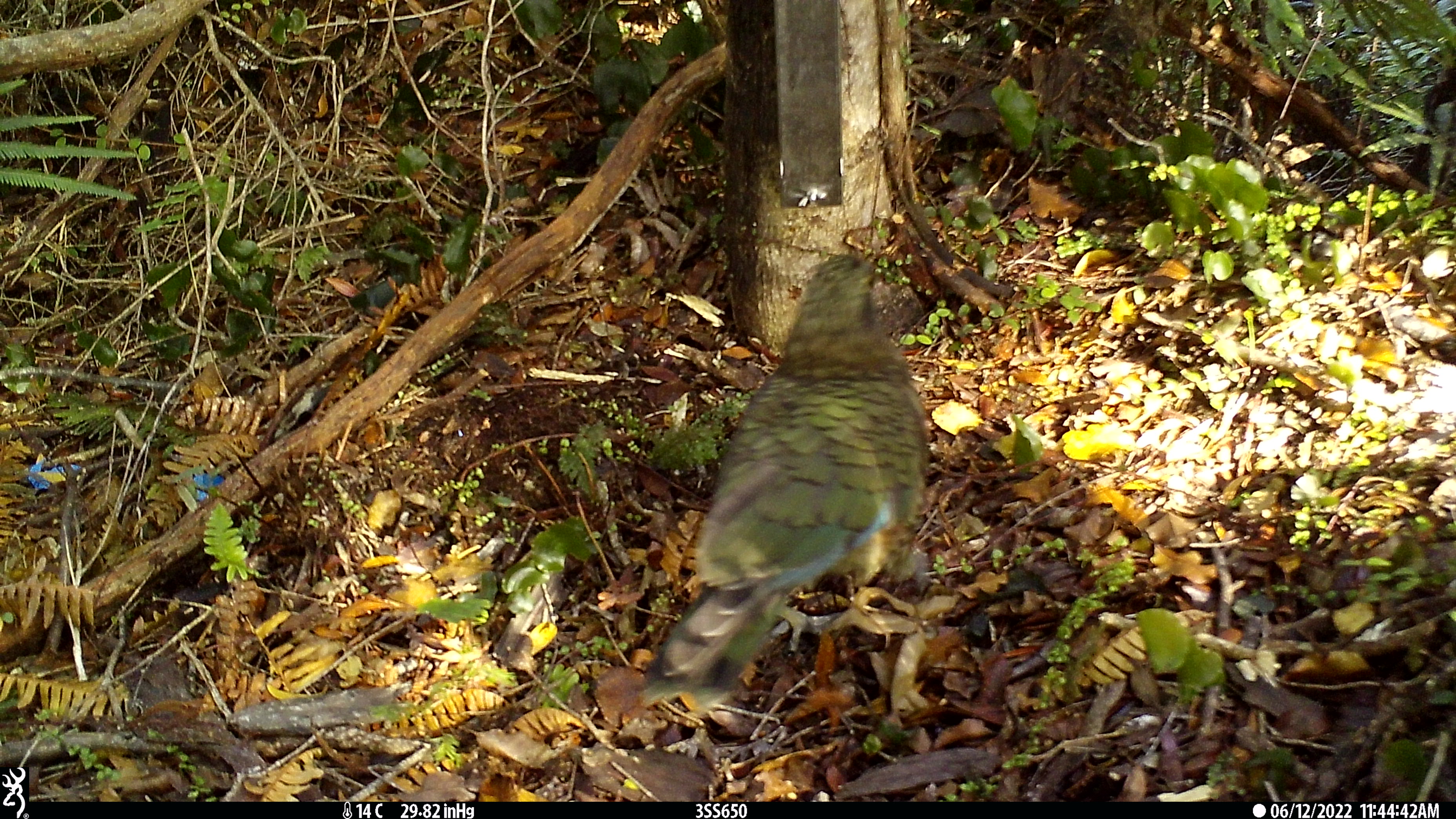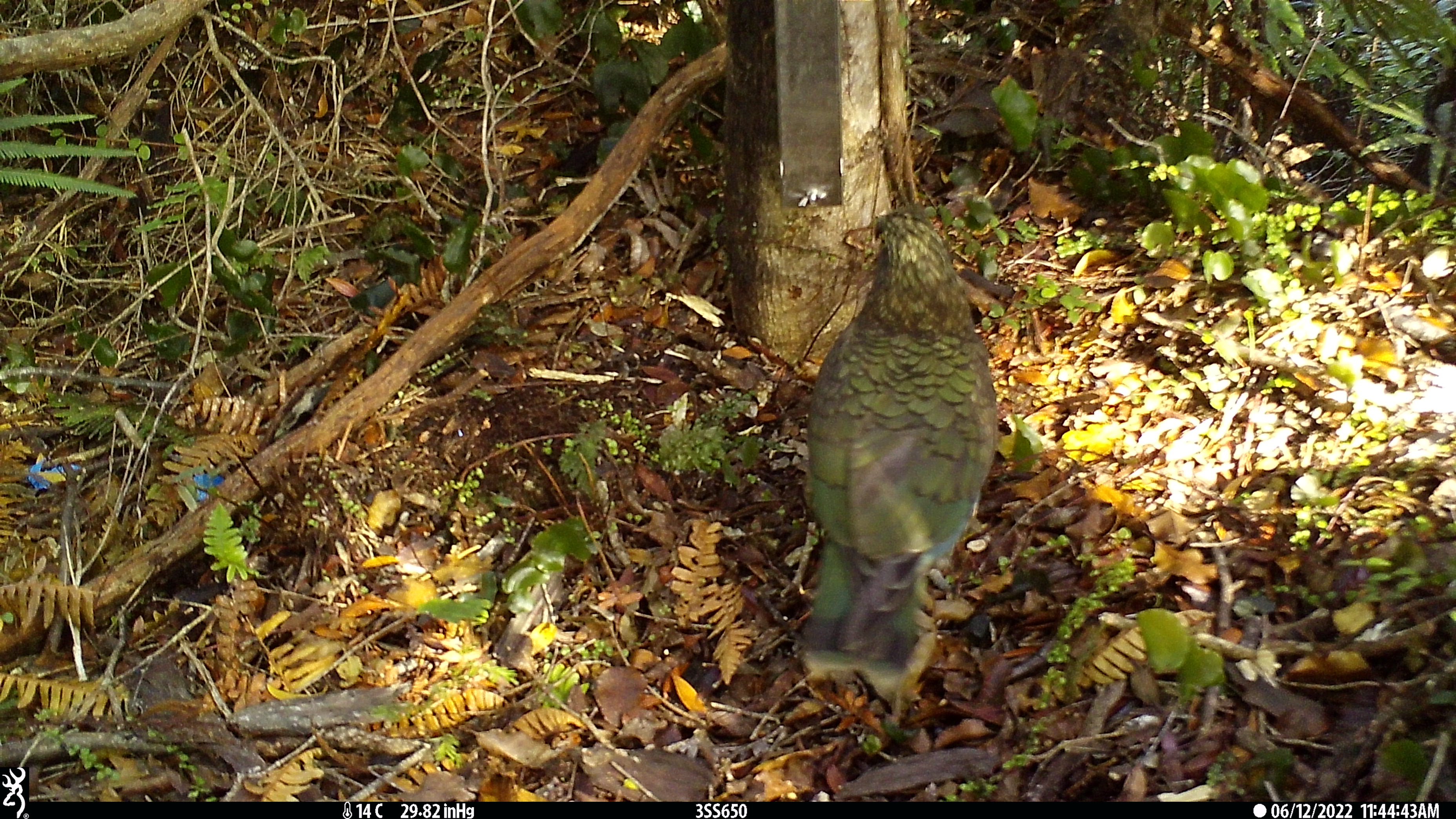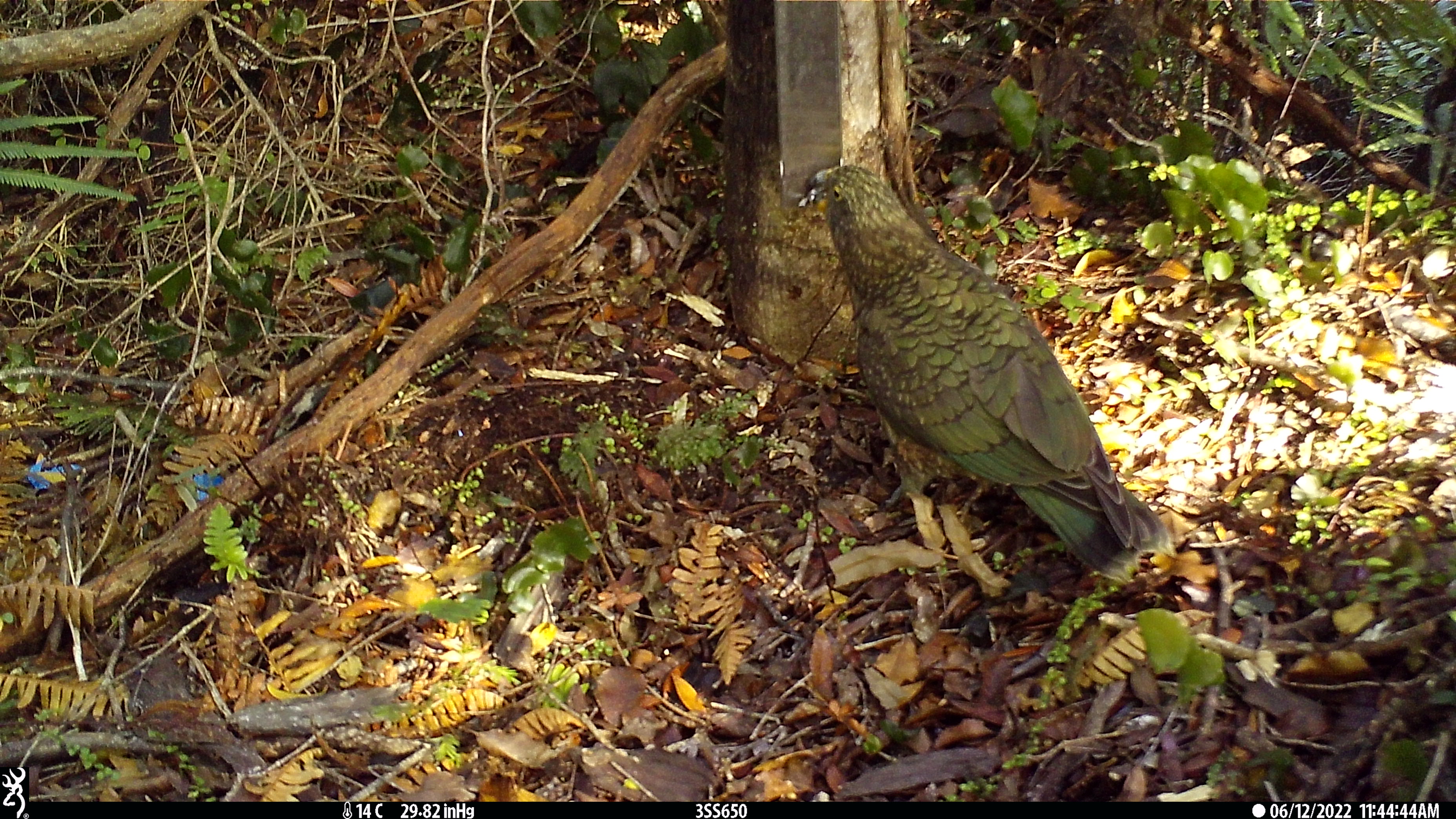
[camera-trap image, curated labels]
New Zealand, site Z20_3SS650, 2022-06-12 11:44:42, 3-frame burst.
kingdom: Animalia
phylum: Chordata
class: Aves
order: Psittaciformes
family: Strigopidae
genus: Nestor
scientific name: Nestor notabilis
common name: kea